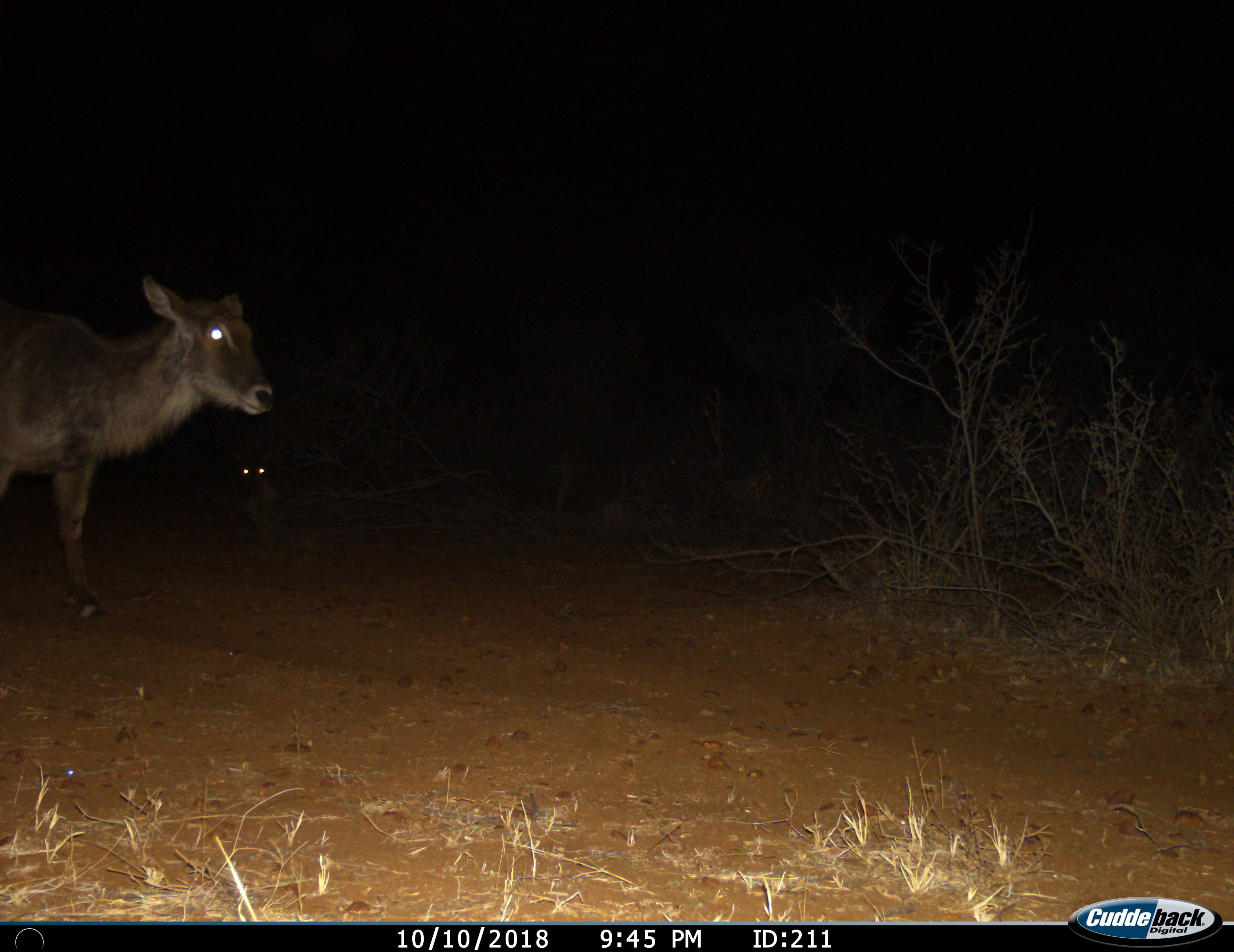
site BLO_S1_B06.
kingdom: Animalia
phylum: Chordata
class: Mammalia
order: Artiodactyla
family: Bovidae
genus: Kobus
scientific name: Kobus ellipsiprymnus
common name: waterbuck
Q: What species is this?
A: Waterbuck (Kobus ellipsiprymnus).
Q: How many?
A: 1.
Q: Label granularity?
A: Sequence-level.